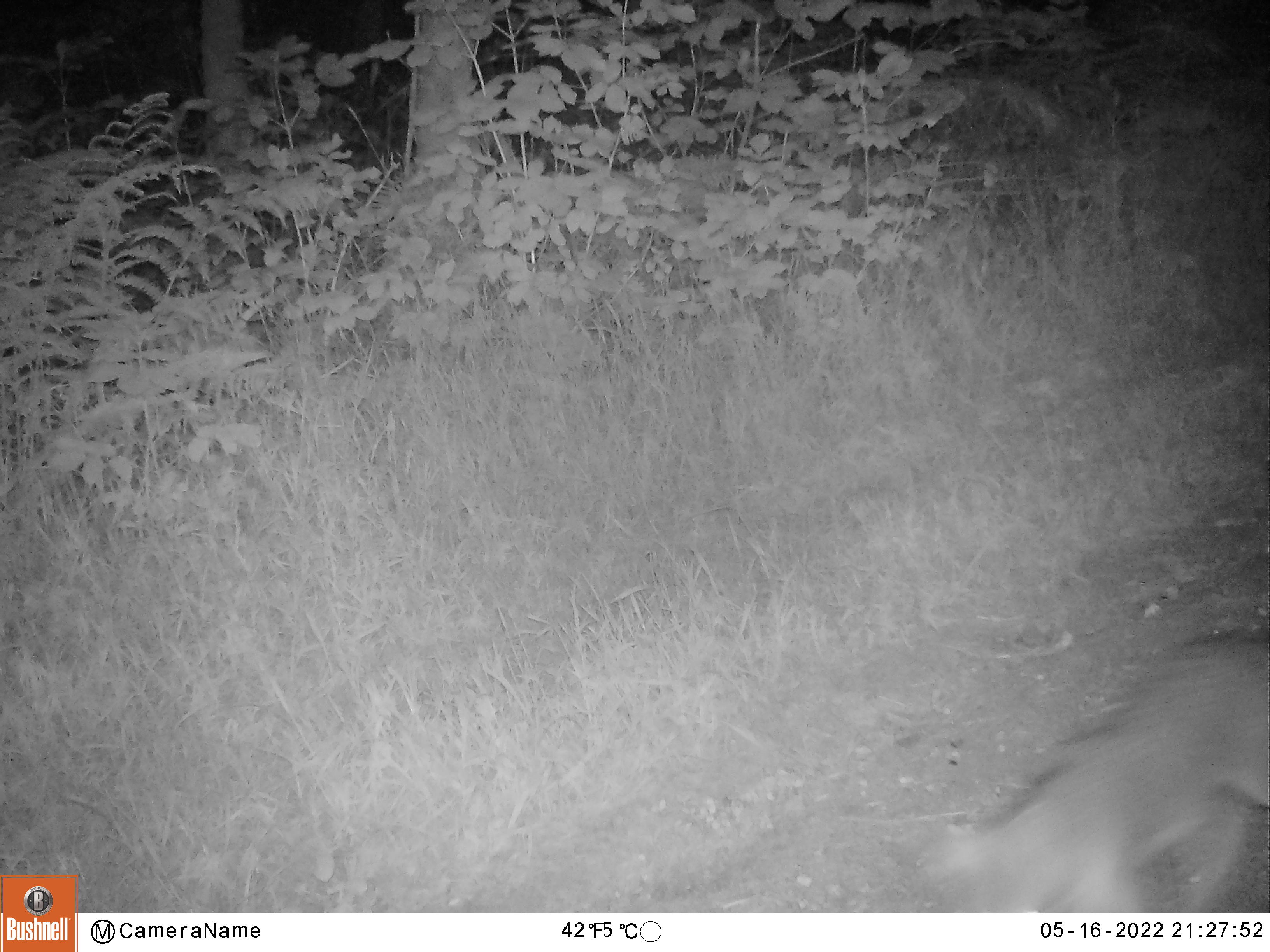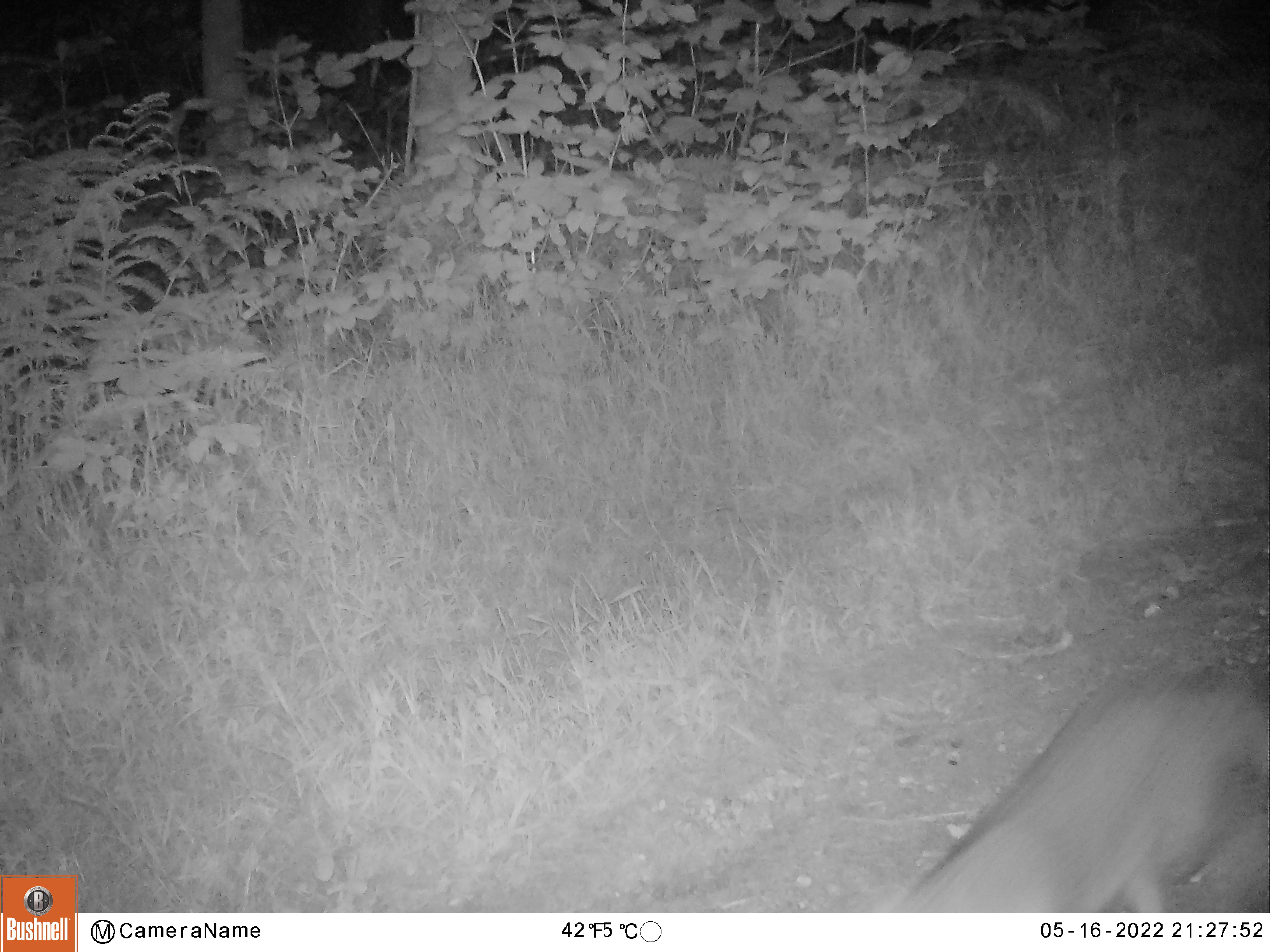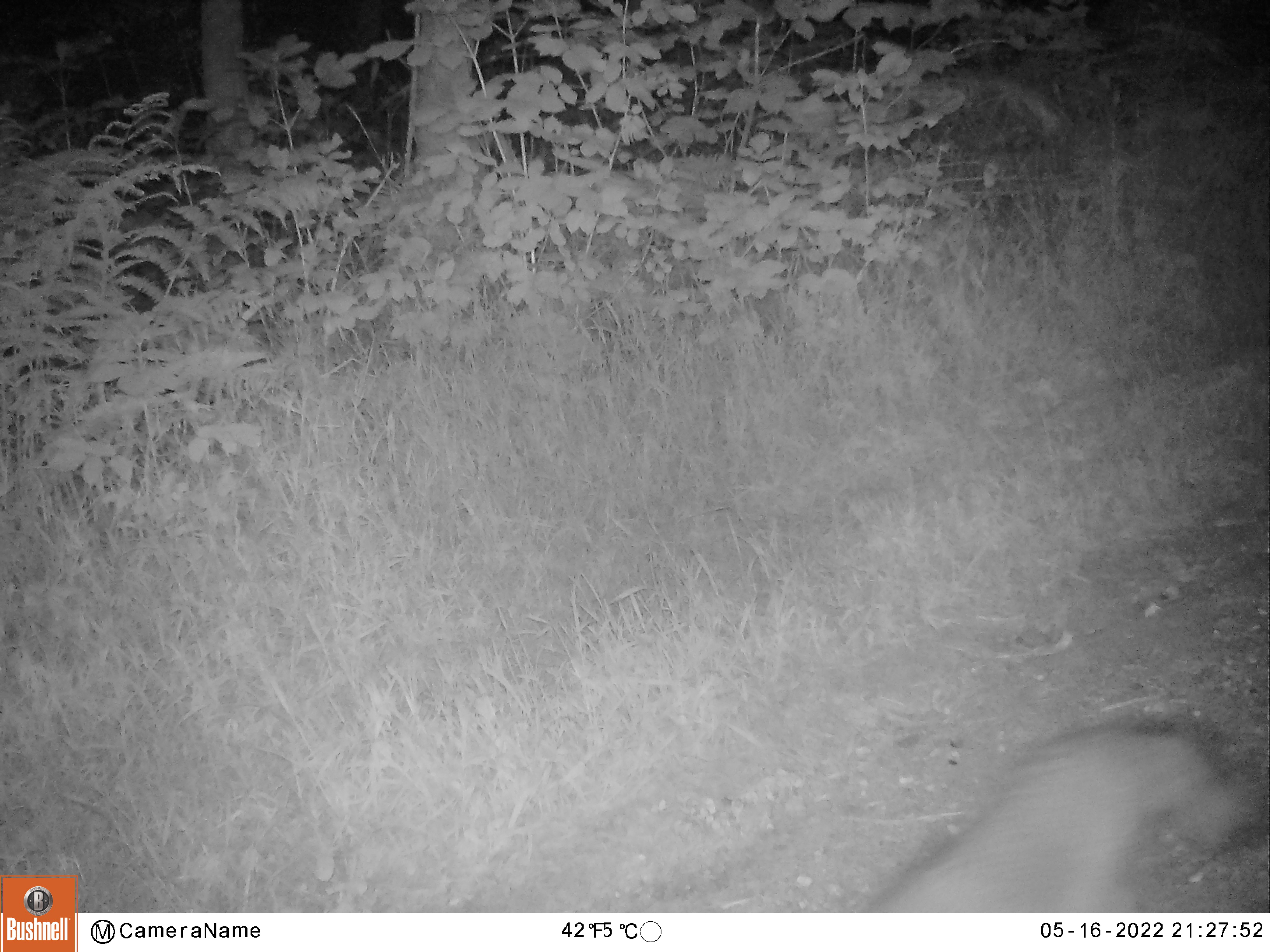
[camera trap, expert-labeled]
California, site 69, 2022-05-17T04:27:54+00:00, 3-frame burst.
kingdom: Animalia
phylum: Chordata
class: Mammalia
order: Carnivora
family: Canidae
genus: Urocyon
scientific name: Urocyon cinereoargenteus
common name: gray fox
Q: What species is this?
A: Gray fox (Urocyon cinereoargenteus).